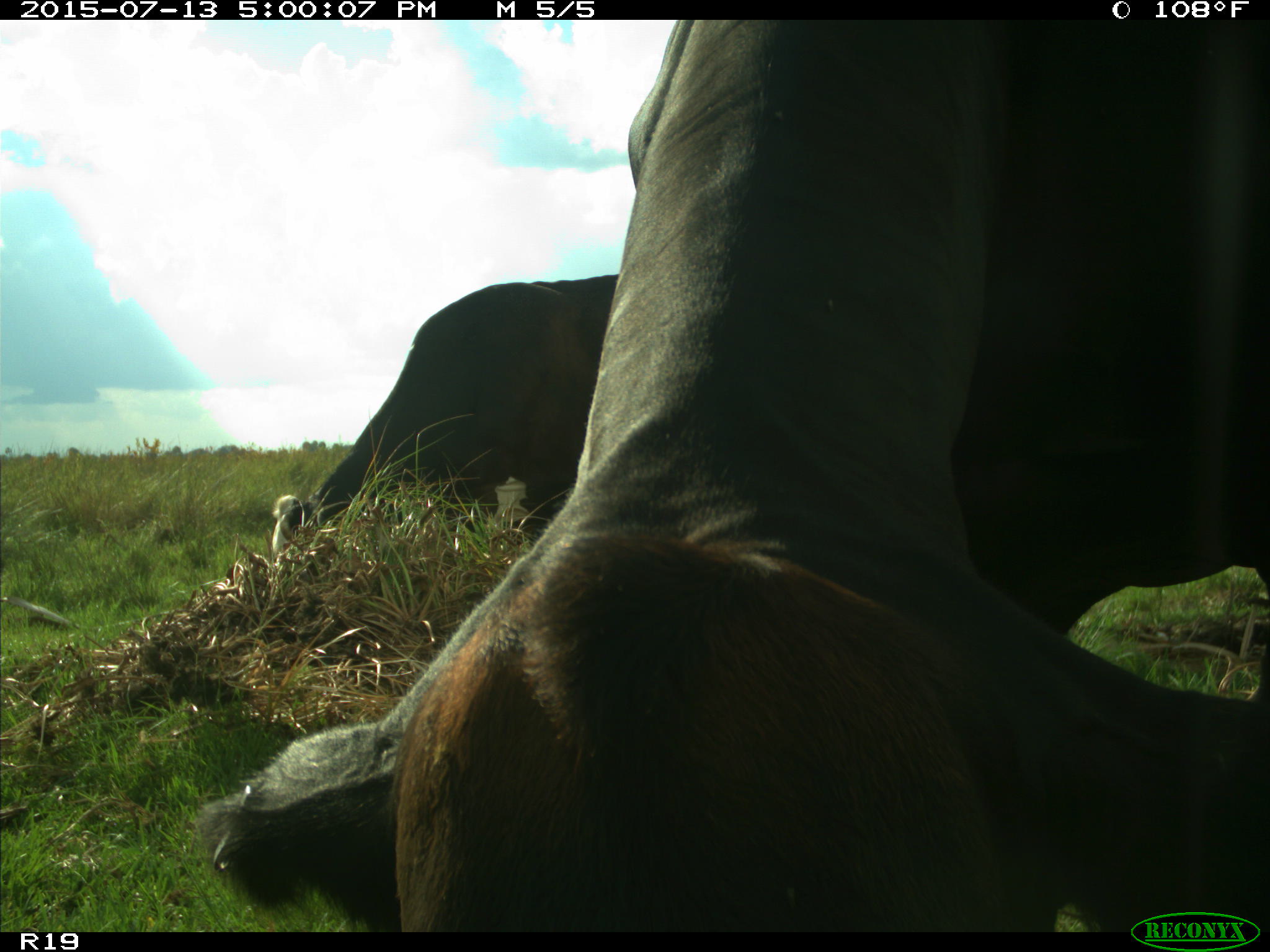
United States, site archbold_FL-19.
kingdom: Animalia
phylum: Chordata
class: Mammalia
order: Artiodactyla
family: Bovidae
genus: Bos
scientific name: Bos taurus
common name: domestic cow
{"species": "Bos taurus (domestic cow)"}